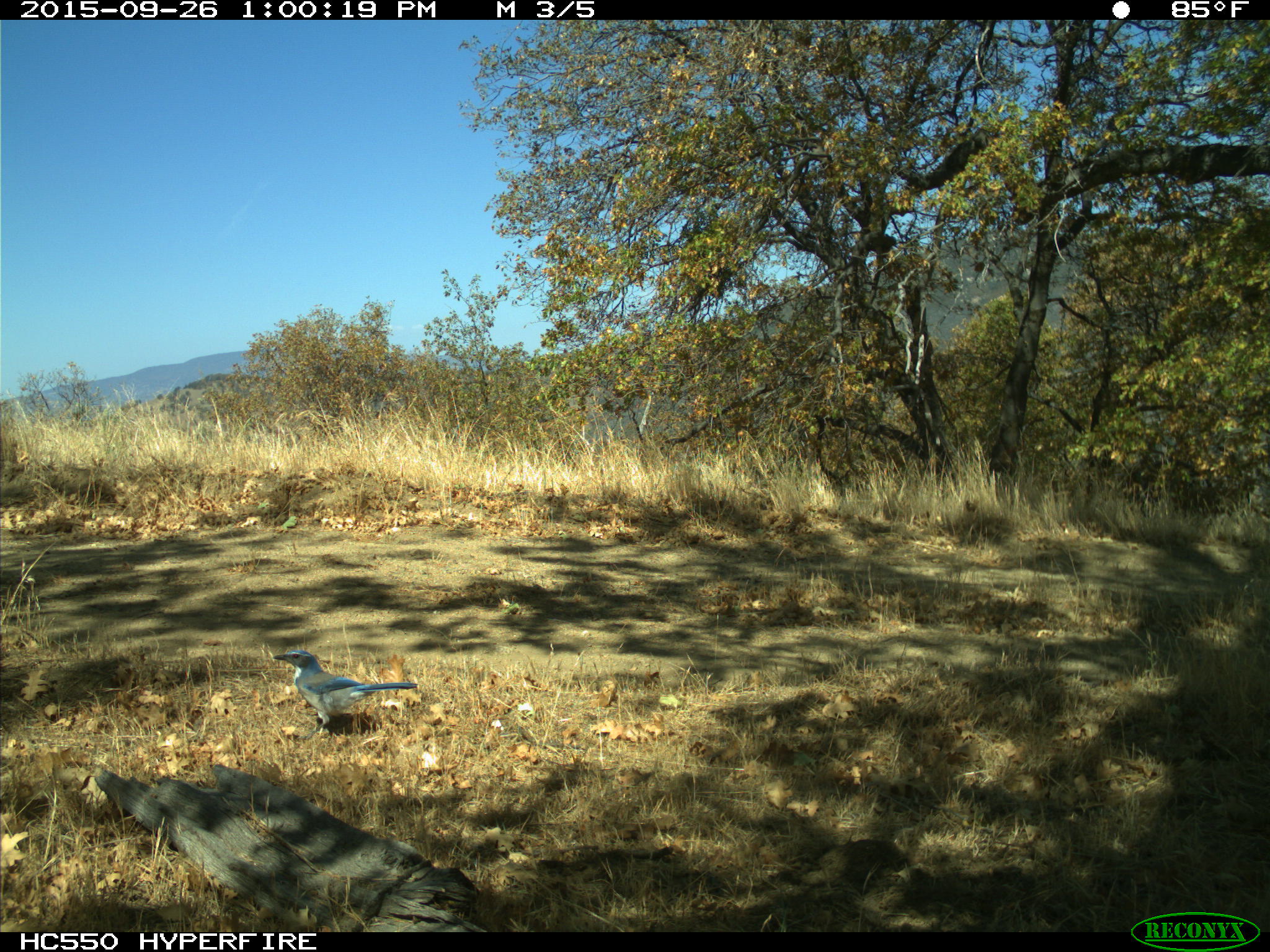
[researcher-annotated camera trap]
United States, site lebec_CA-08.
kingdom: Animalia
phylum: Chordata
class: Aves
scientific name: Aves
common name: birds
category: unidentified bird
Unidentified bird (birds) (Aves).